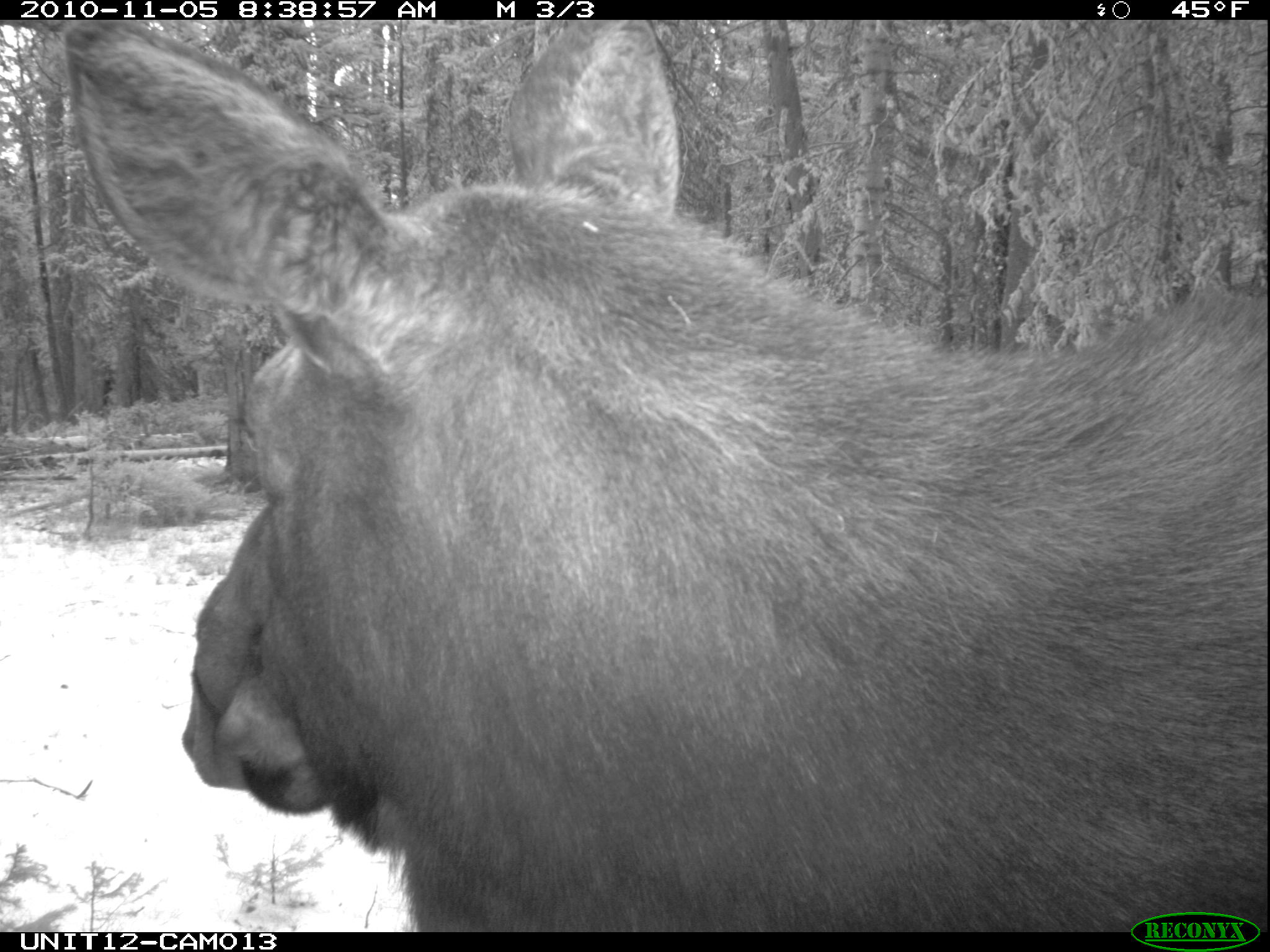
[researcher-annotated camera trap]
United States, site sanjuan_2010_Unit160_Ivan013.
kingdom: Animalia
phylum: Chordata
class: Mammalia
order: Artiodactyla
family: Cervidae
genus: Alces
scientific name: Alces alces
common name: moose